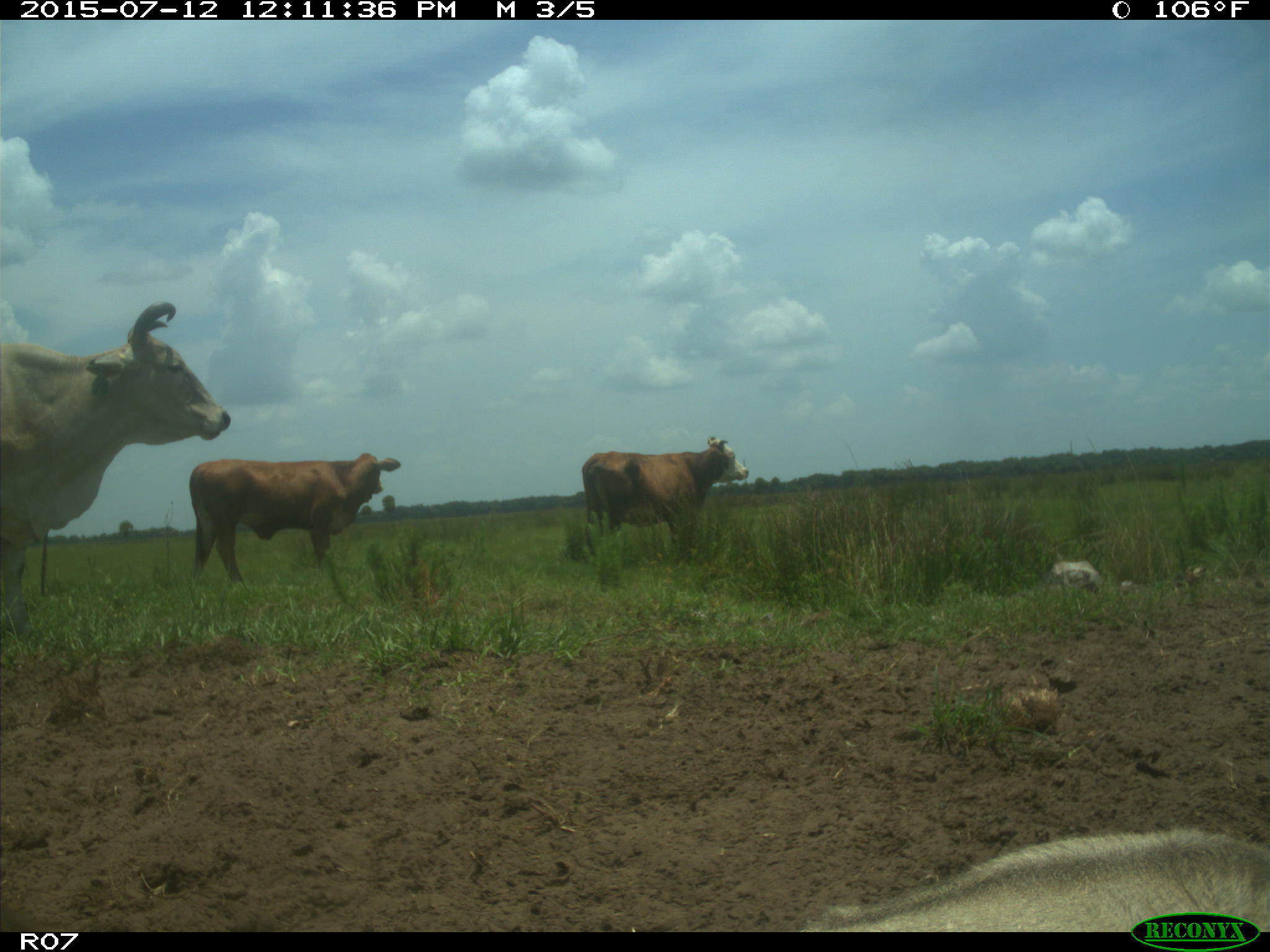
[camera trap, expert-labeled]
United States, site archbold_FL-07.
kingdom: Animalia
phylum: Chordata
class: Mammalia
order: Artiodactyla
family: Bovidae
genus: Bos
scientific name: Bos taurus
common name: domestic cow